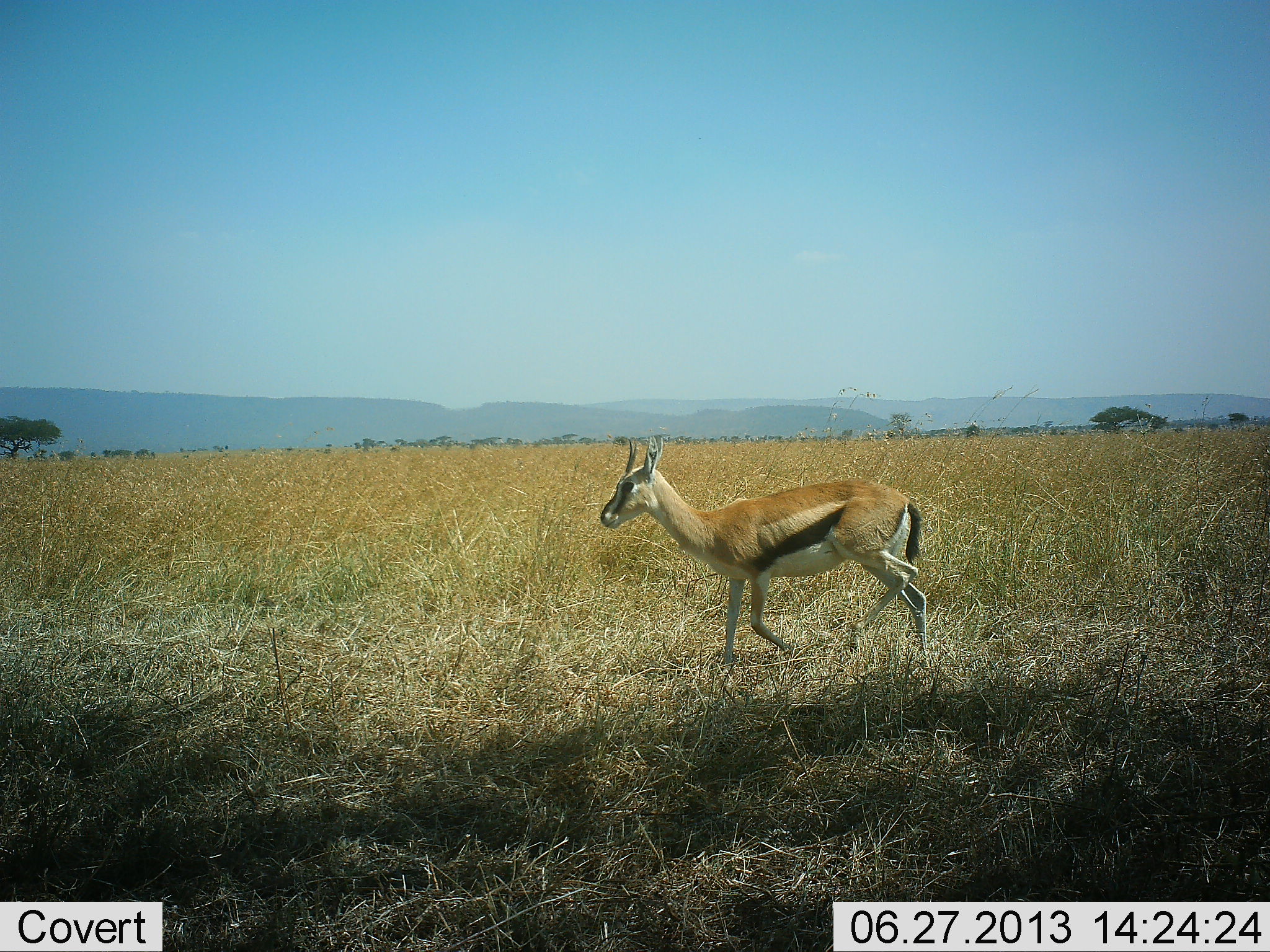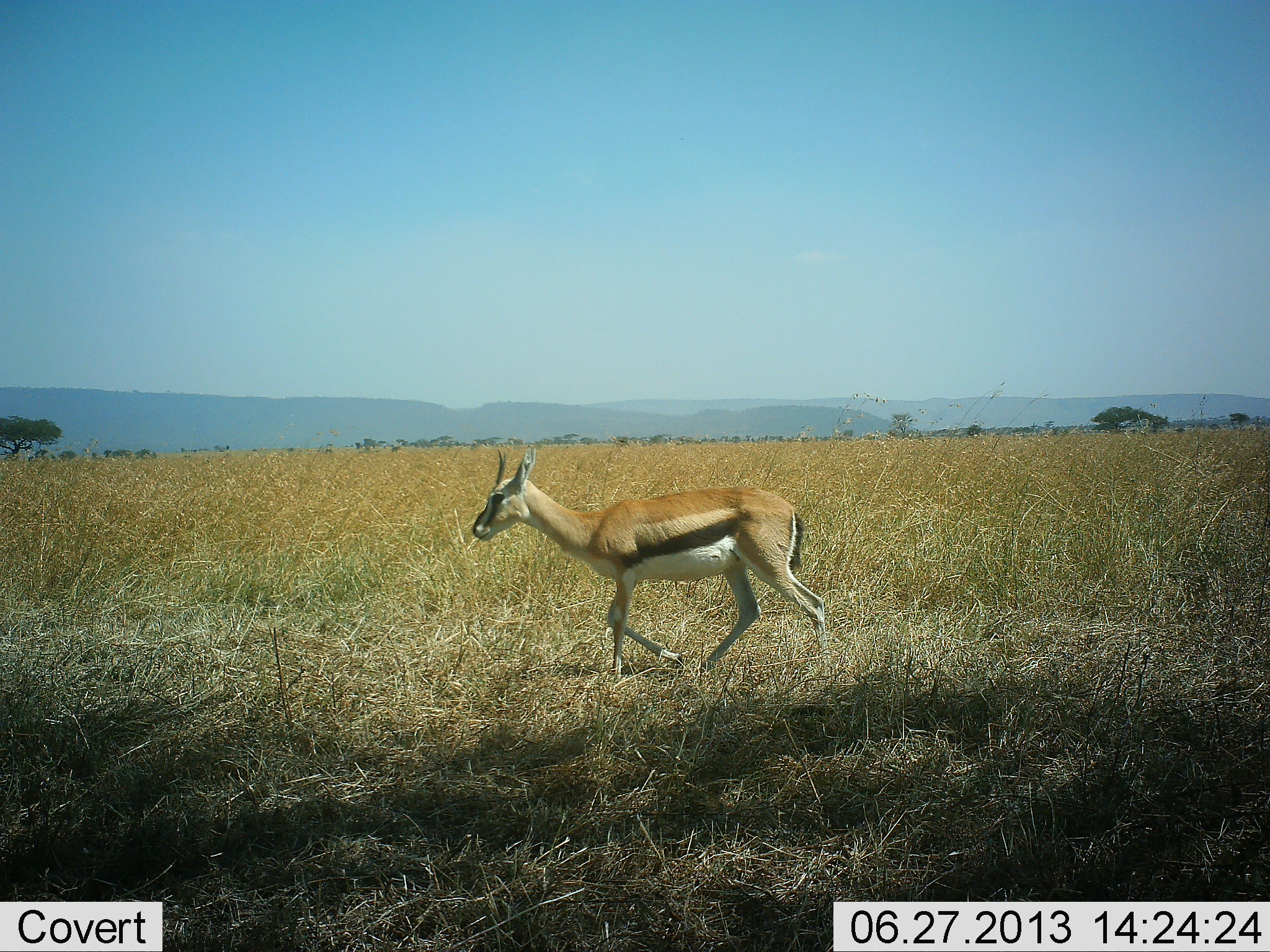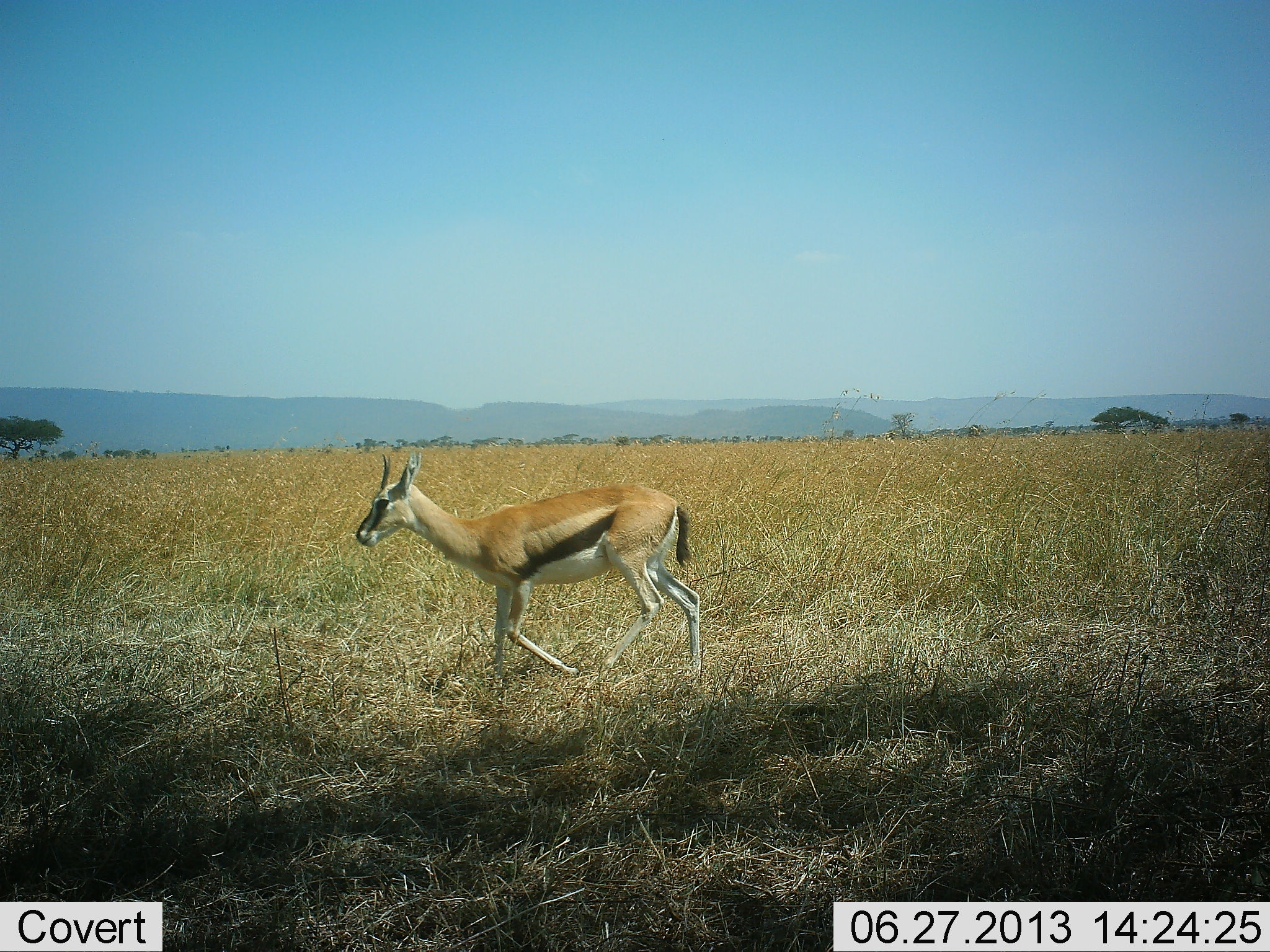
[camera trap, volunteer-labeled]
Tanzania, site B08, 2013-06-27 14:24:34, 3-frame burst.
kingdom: Animalia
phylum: Chordata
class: Mammalia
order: Artiodactyla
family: Bovidae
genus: Eudorcas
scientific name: Eudorcas thomsonii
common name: thomson's gazelle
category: gazellethomsons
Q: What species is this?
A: Gazellethomsons (thomson's gazelle) (Eudorcas thomsonii).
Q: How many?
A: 1.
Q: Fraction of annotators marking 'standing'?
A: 5%.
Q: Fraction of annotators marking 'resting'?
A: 0%.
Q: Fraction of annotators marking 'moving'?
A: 100%.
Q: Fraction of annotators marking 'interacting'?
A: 0%.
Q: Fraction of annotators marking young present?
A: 0%.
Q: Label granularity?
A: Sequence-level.